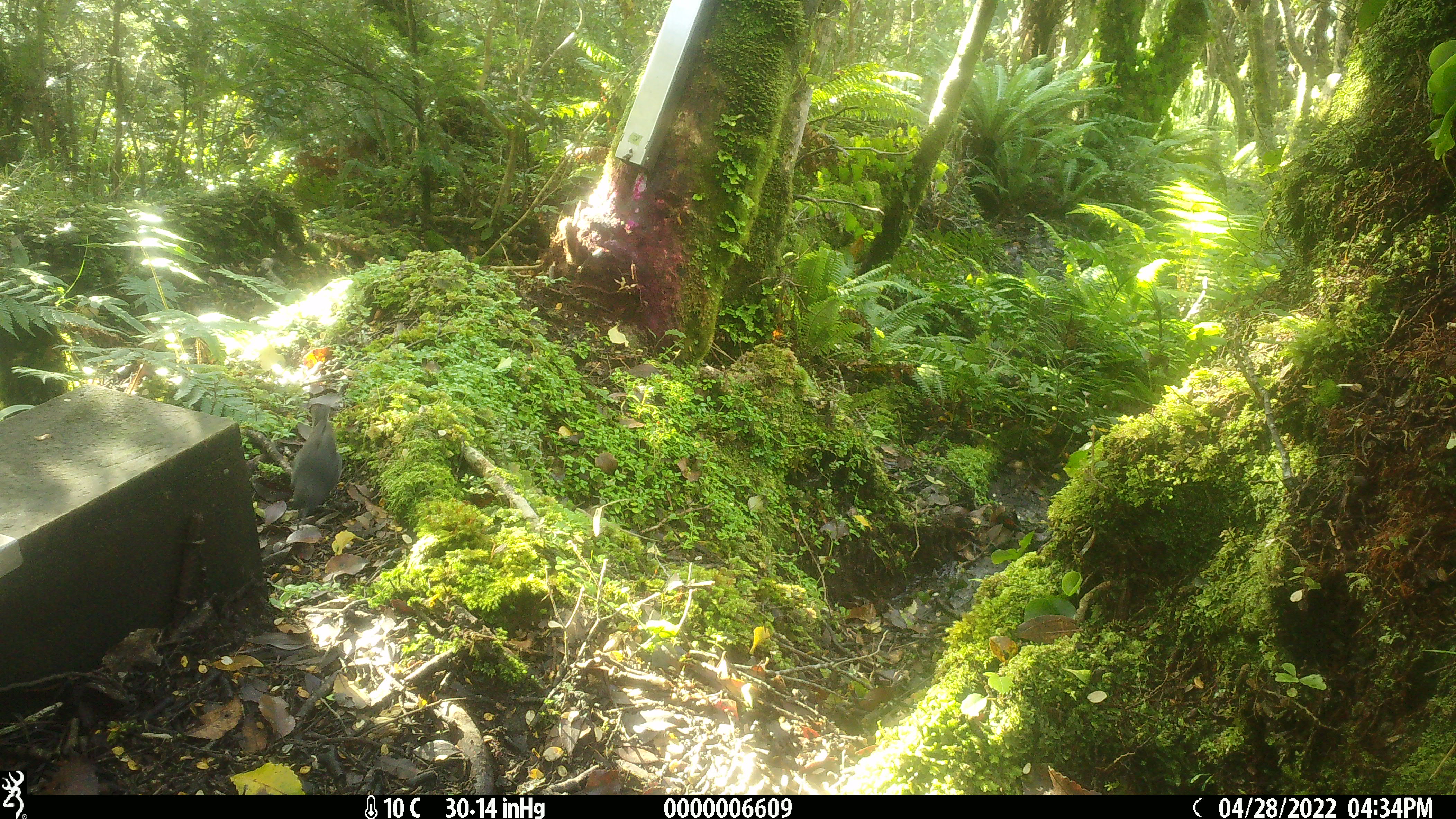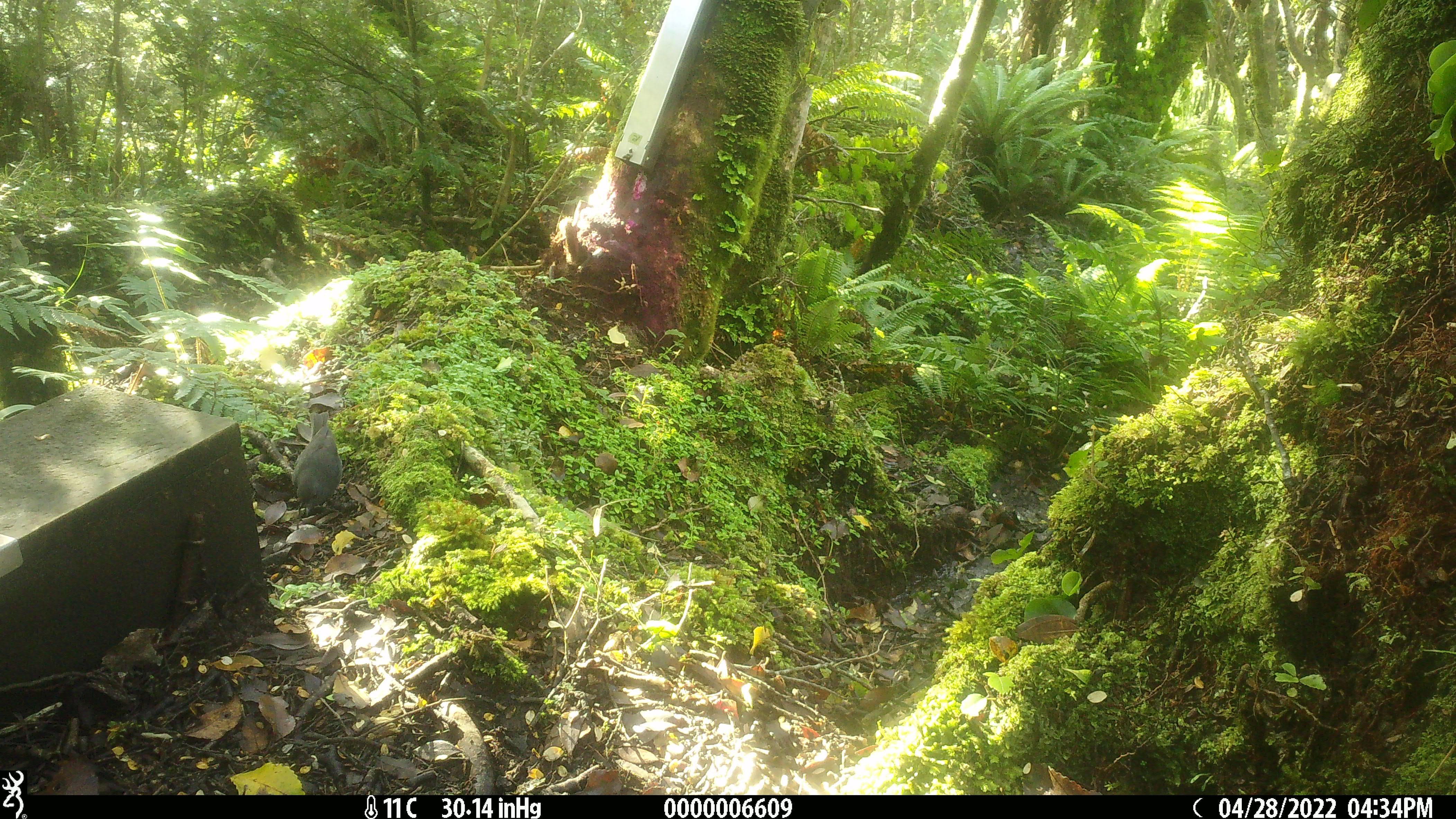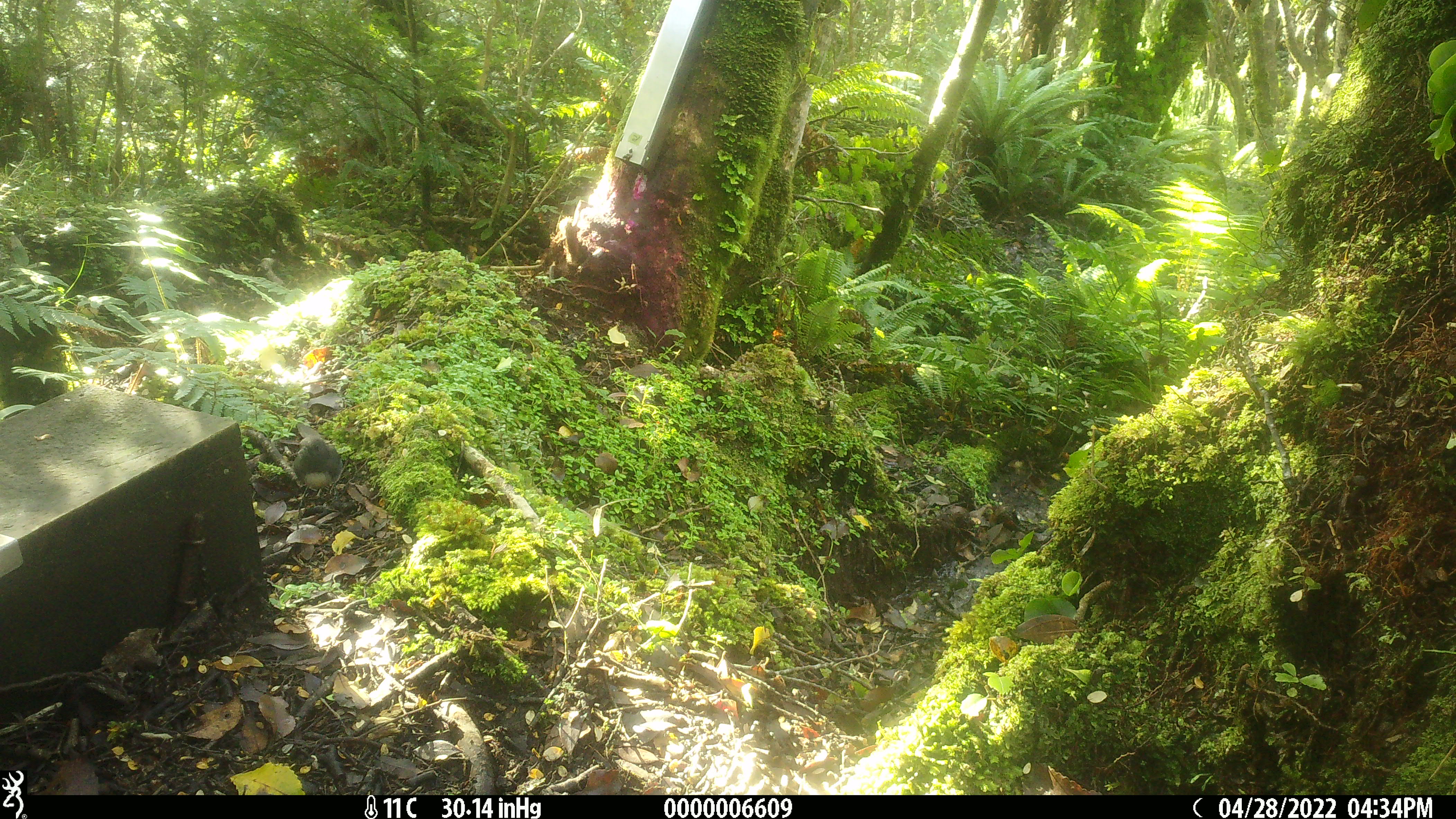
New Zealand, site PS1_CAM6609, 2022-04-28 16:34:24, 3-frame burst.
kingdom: Animalia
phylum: Chordata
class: Aves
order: Passeriformes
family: Petroicidae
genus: Petroica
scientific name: Petroica australis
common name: new zealand robin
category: robin